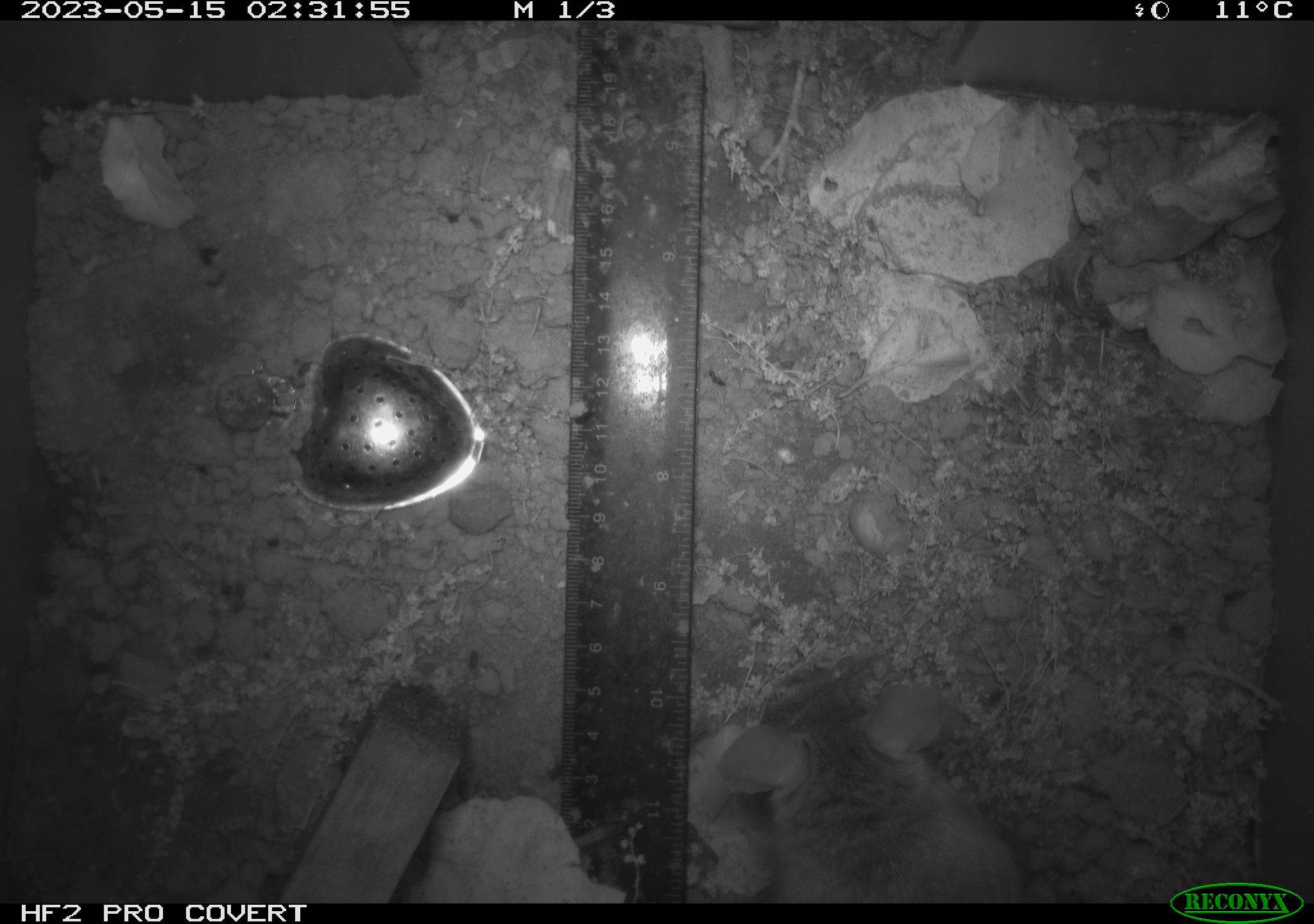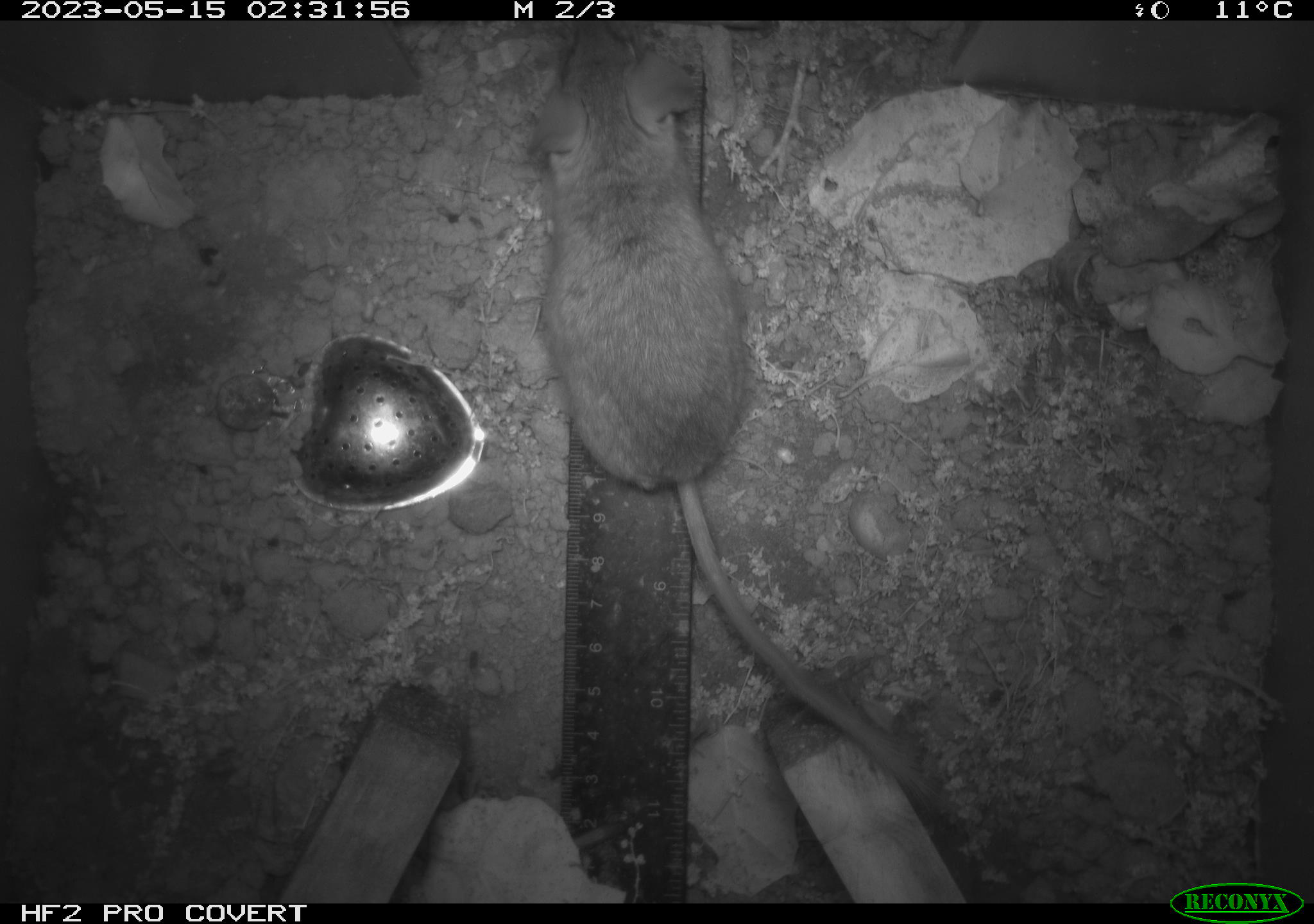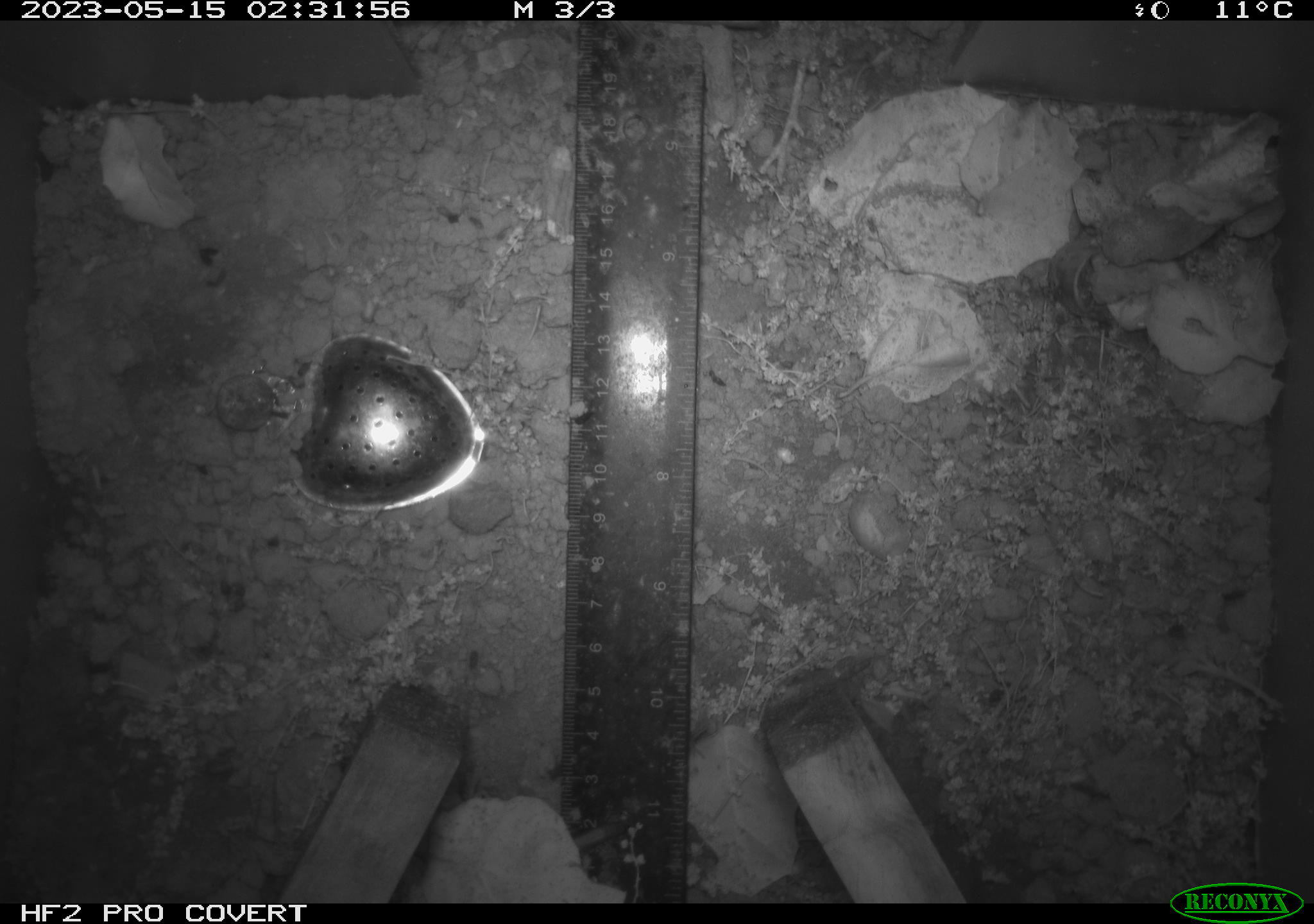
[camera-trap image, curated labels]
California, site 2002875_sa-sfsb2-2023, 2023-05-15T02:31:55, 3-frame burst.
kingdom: Animalia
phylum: Chordata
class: Mammalia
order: Rodentia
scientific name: Rodentia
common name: mouse species